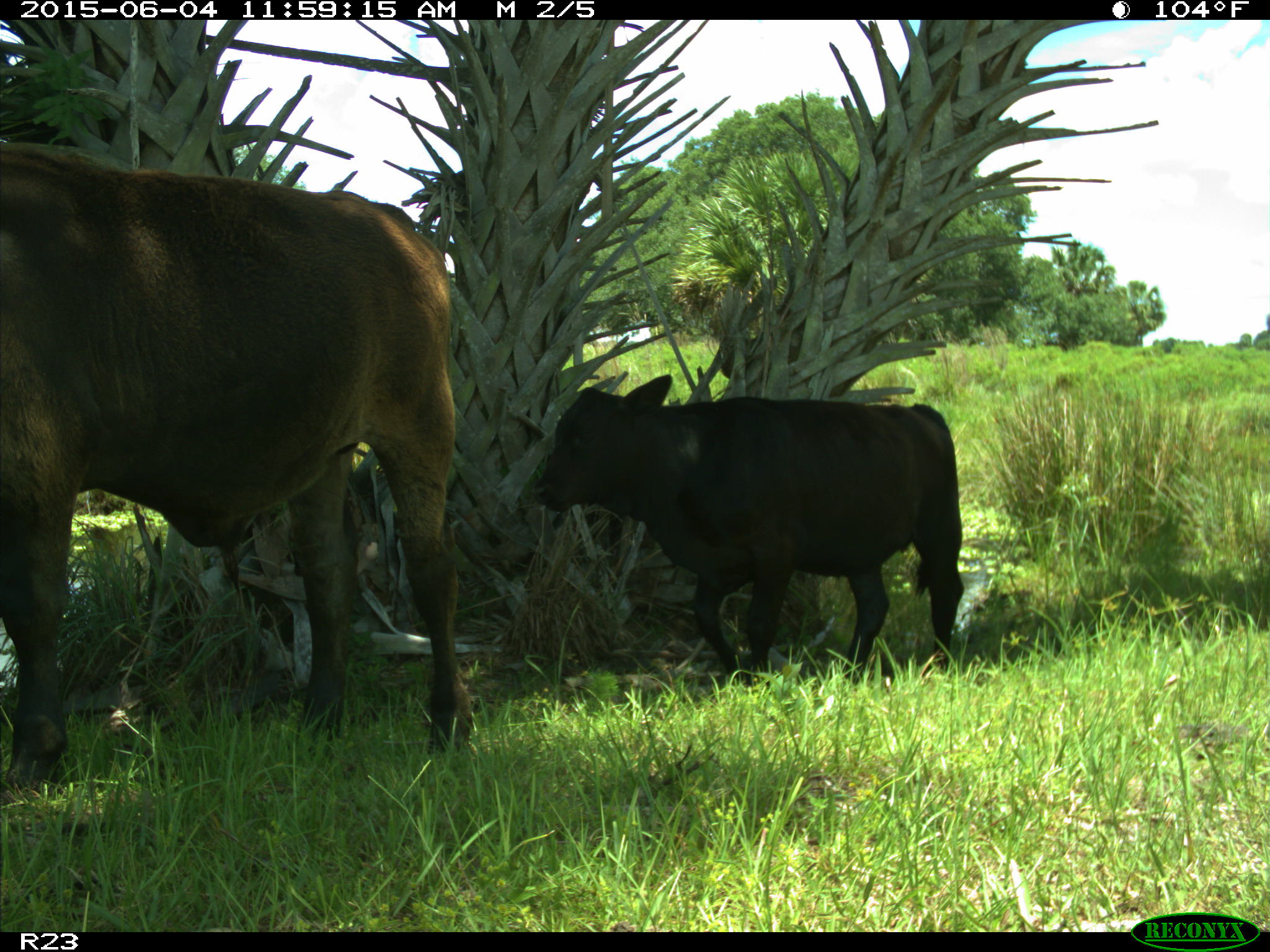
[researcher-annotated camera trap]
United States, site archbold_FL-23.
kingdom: Animalia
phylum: Chordata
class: Mammalia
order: Artiodactyla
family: Bovidae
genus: Bos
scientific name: Bos taurus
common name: domestic cow